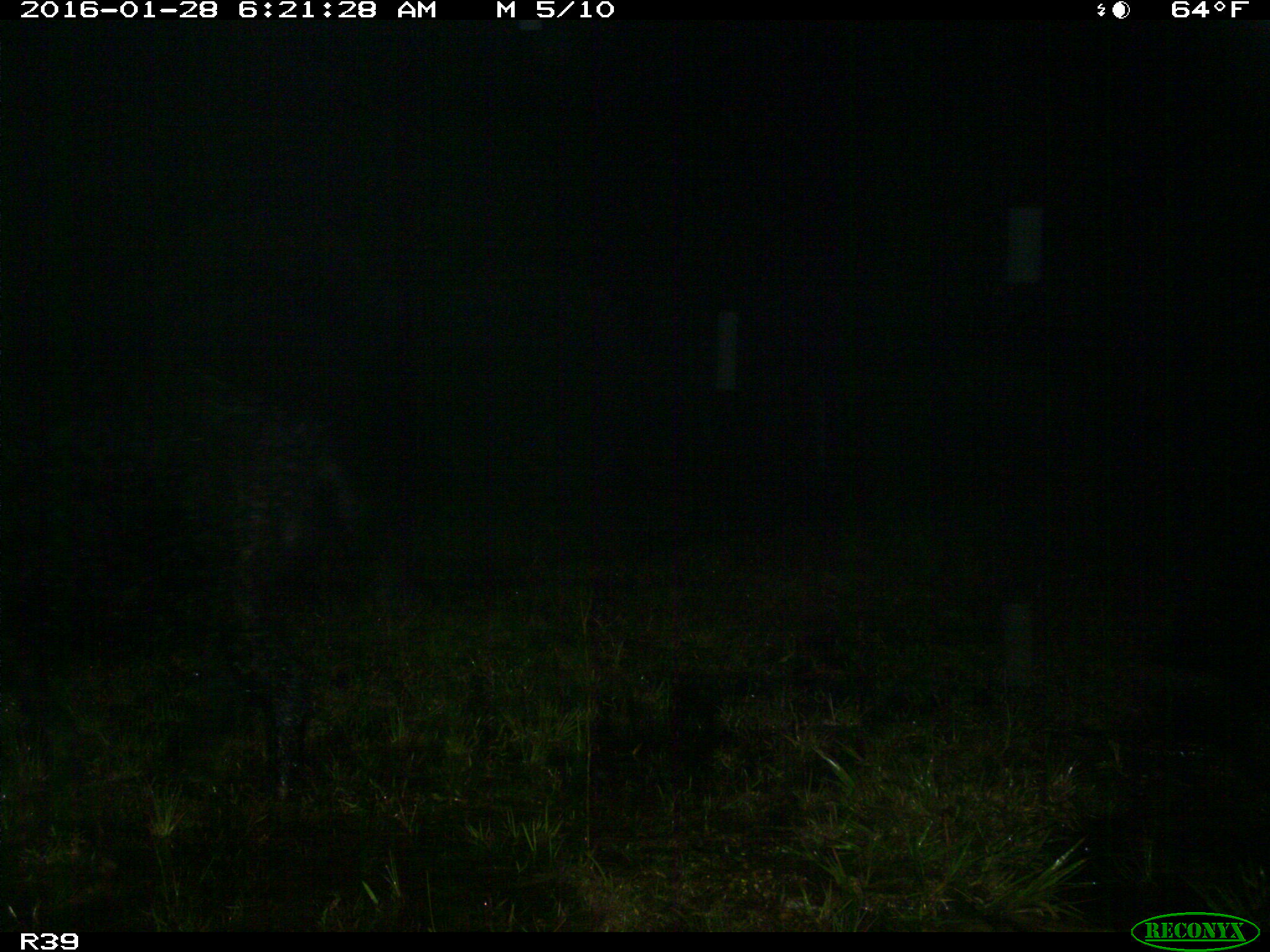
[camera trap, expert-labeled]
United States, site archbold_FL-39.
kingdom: Animalia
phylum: Chordata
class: Mammalia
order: Artiodactyla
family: Suidae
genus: Sus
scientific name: Sus scrofa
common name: wild boar